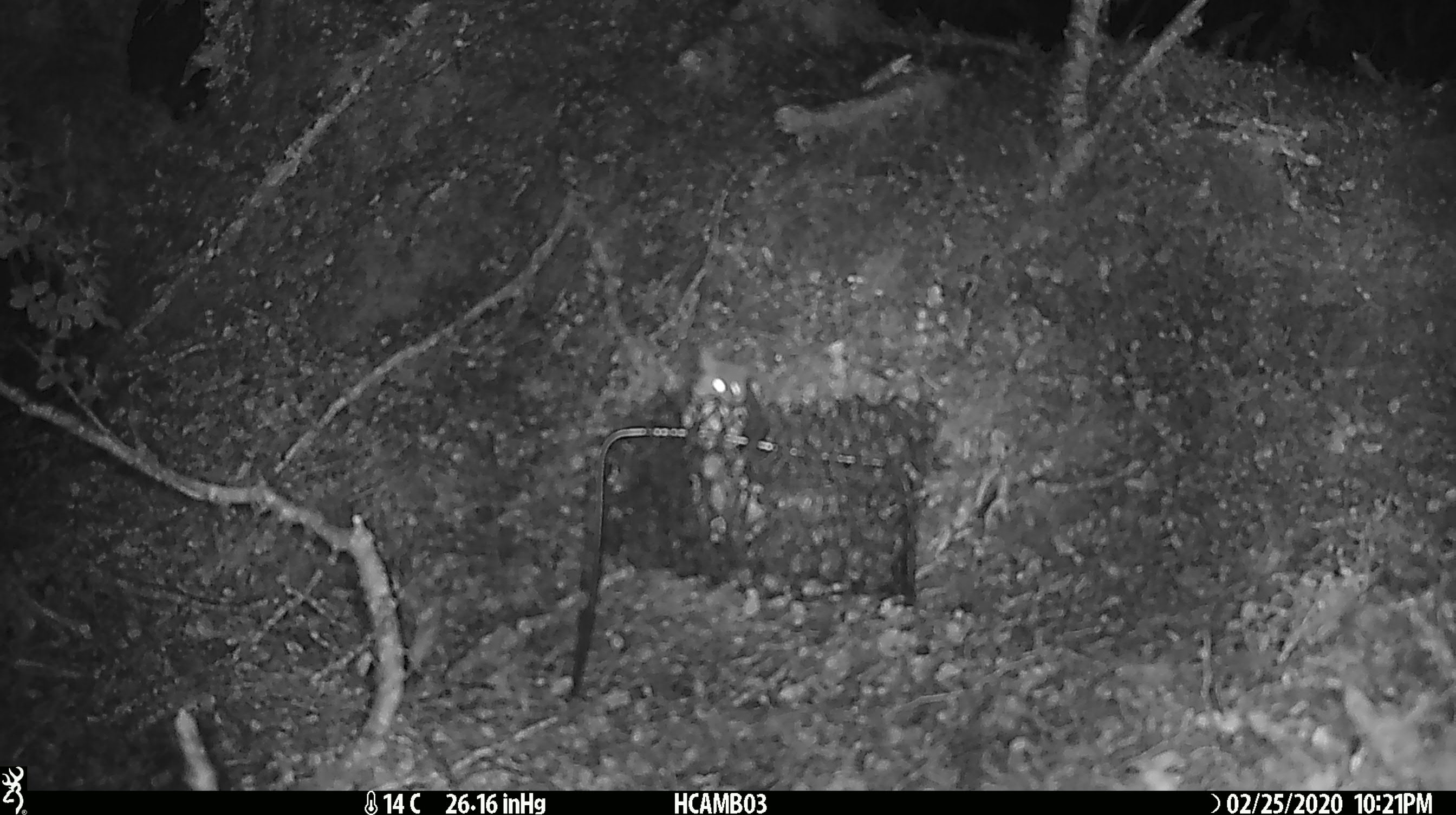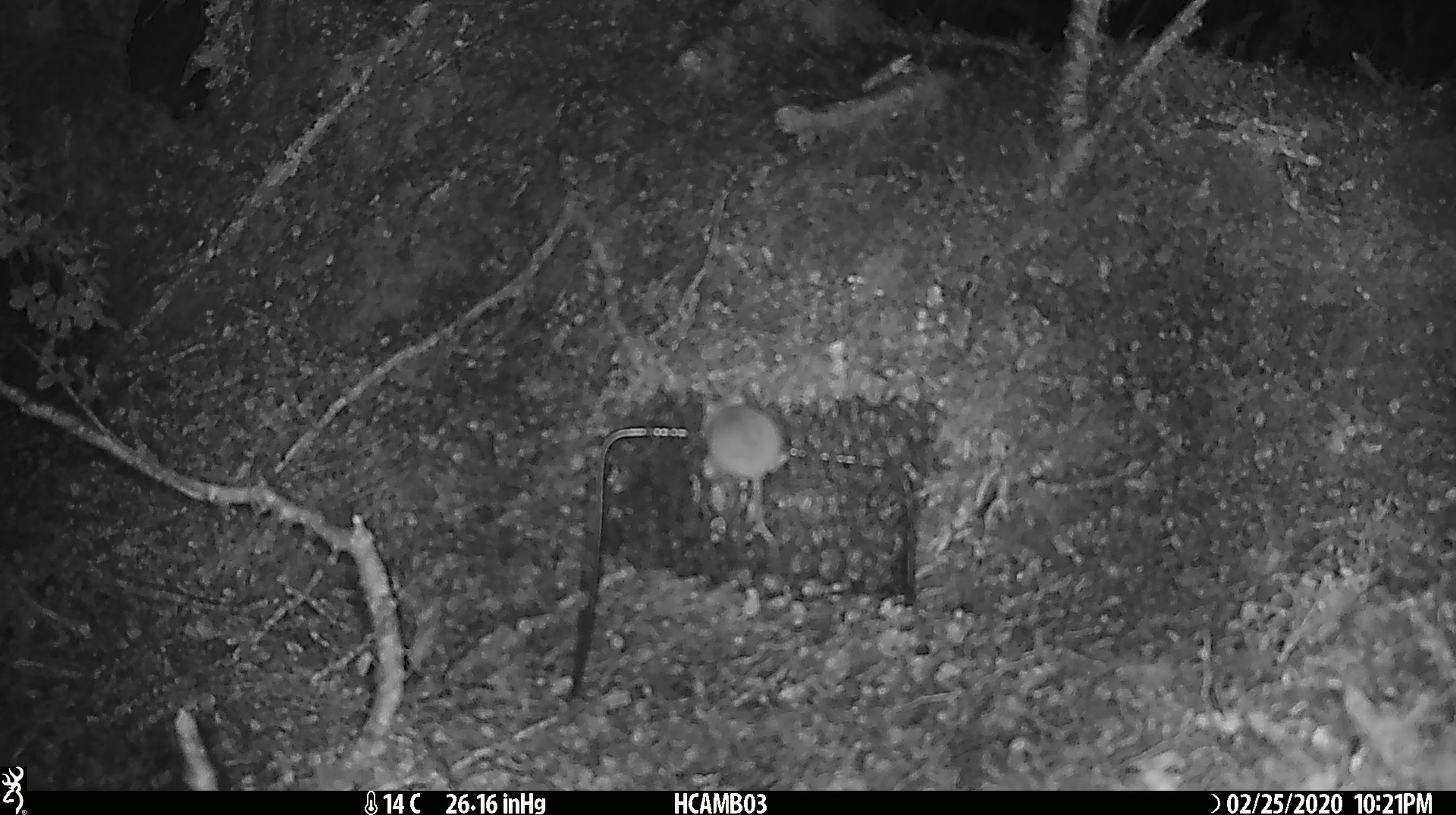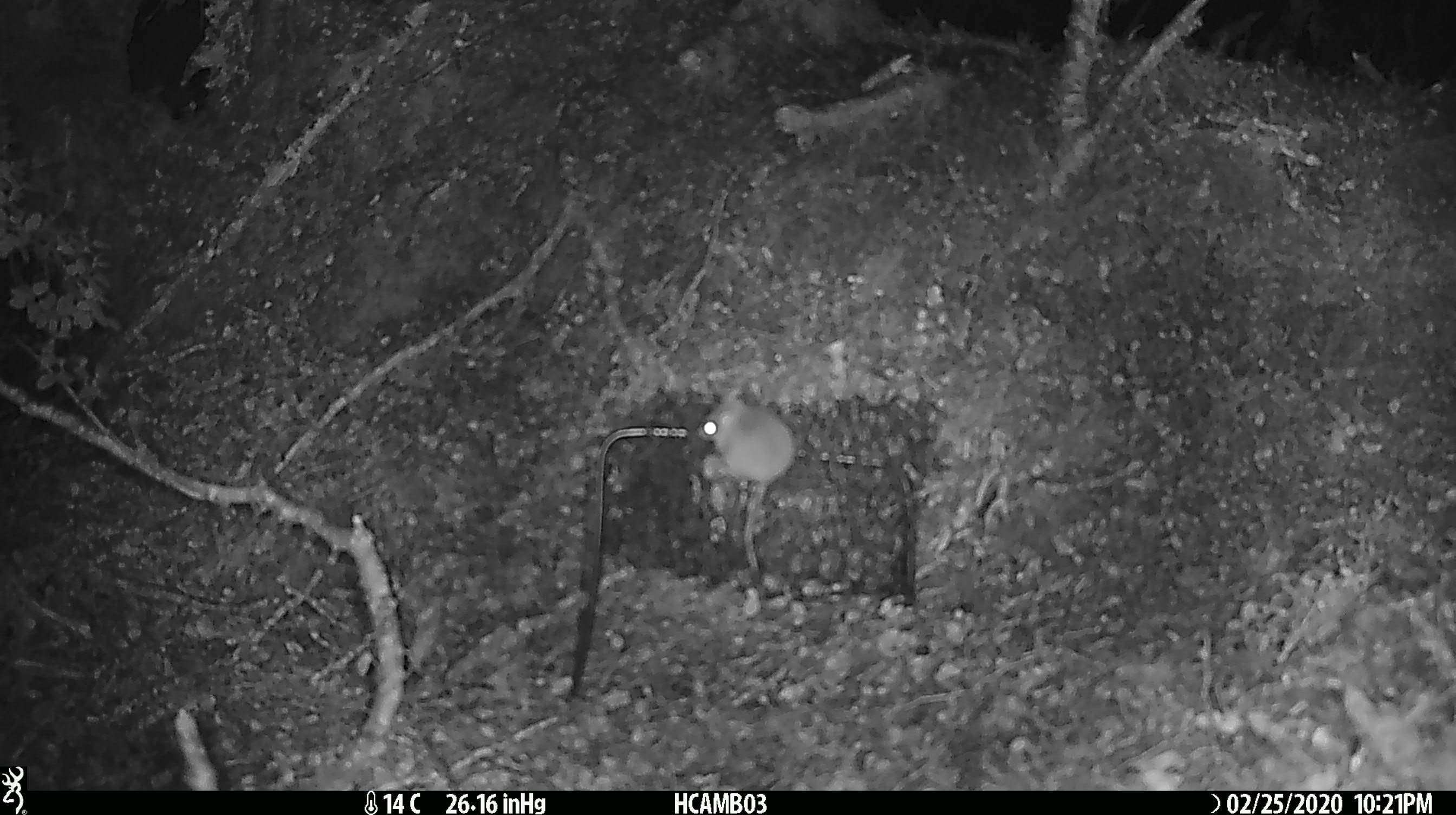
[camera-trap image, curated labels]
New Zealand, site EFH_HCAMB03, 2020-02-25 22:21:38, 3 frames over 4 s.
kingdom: Animalia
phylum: Chordata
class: Mammalia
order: Rodentia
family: Muridae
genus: Mus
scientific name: Mus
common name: mouse